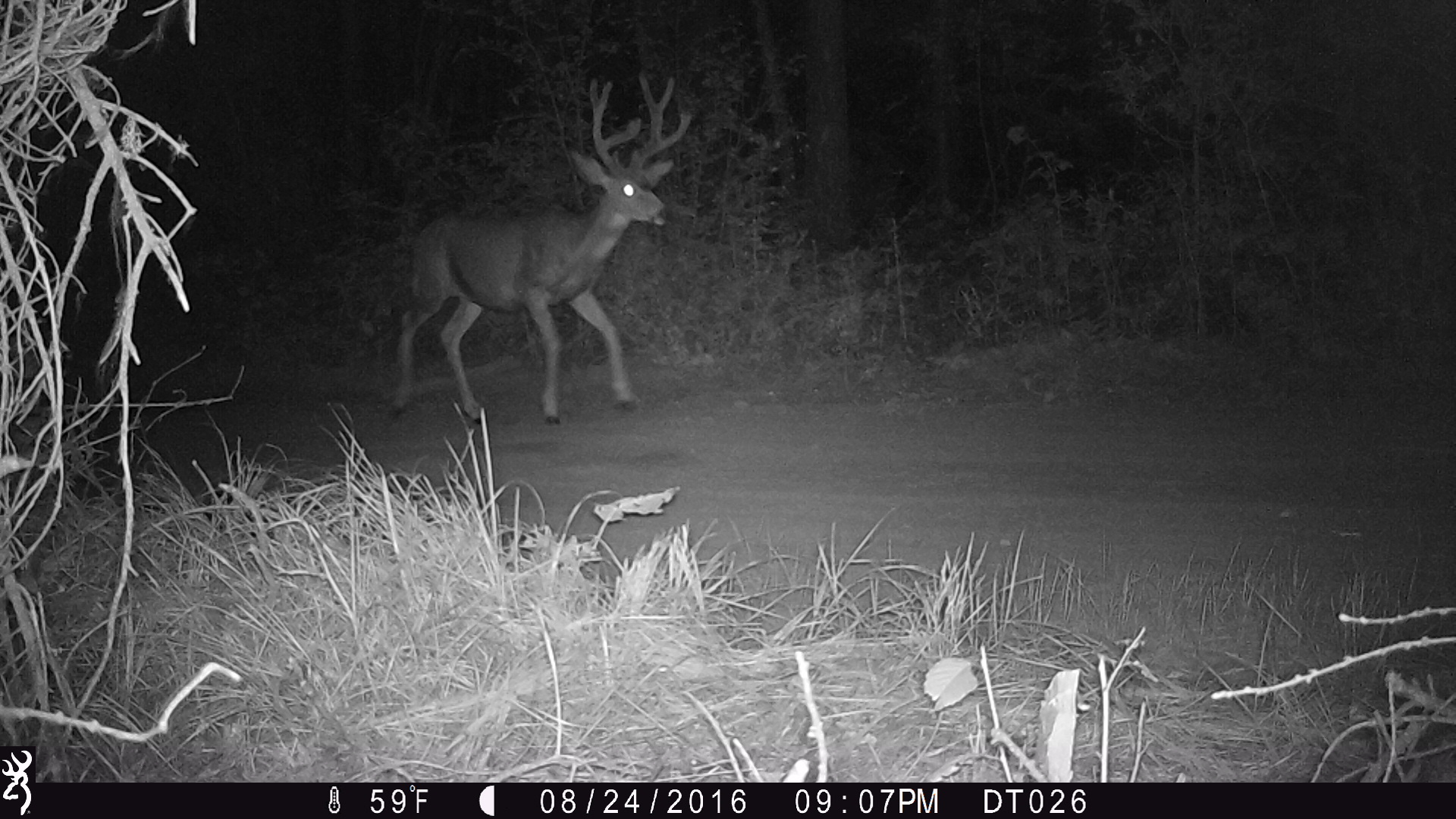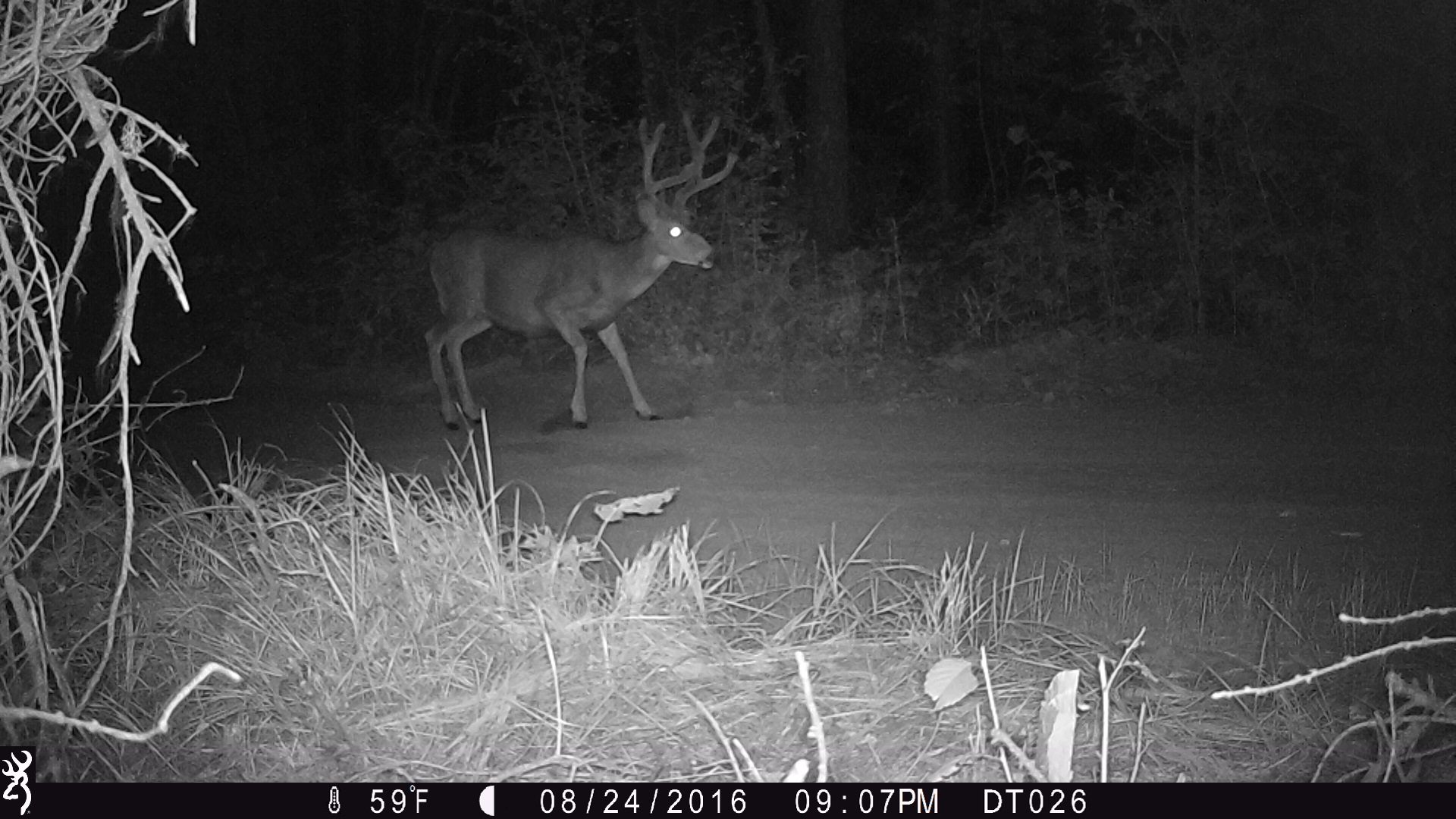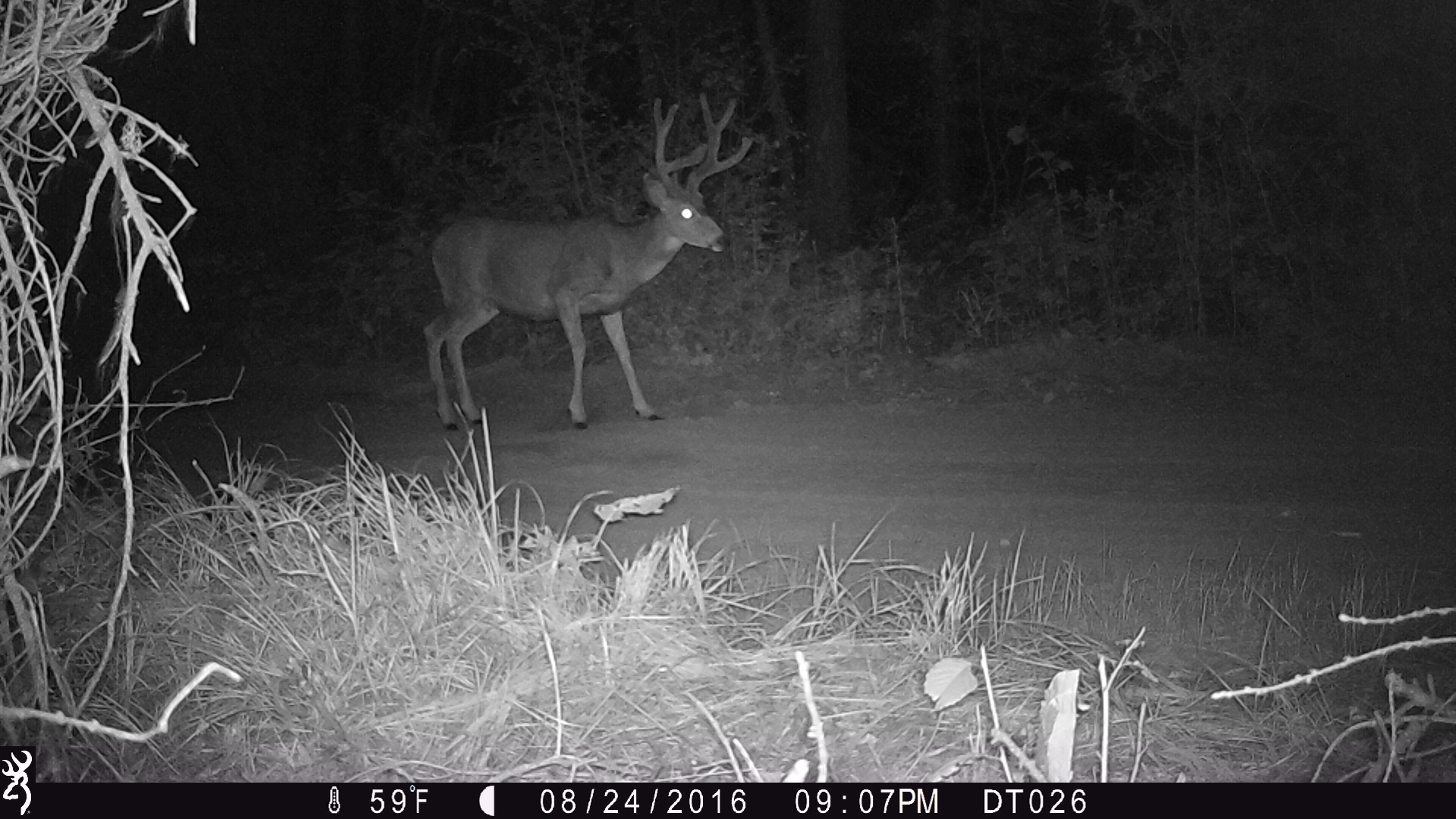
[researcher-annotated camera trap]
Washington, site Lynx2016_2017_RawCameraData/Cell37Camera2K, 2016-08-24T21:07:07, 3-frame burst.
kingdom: Animalia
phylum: Chordata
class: Mammalia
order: Artiodactyla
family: Cervidae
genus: Odocoileus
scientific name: Odocoileus hemionus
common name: mule deer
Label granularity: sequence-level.